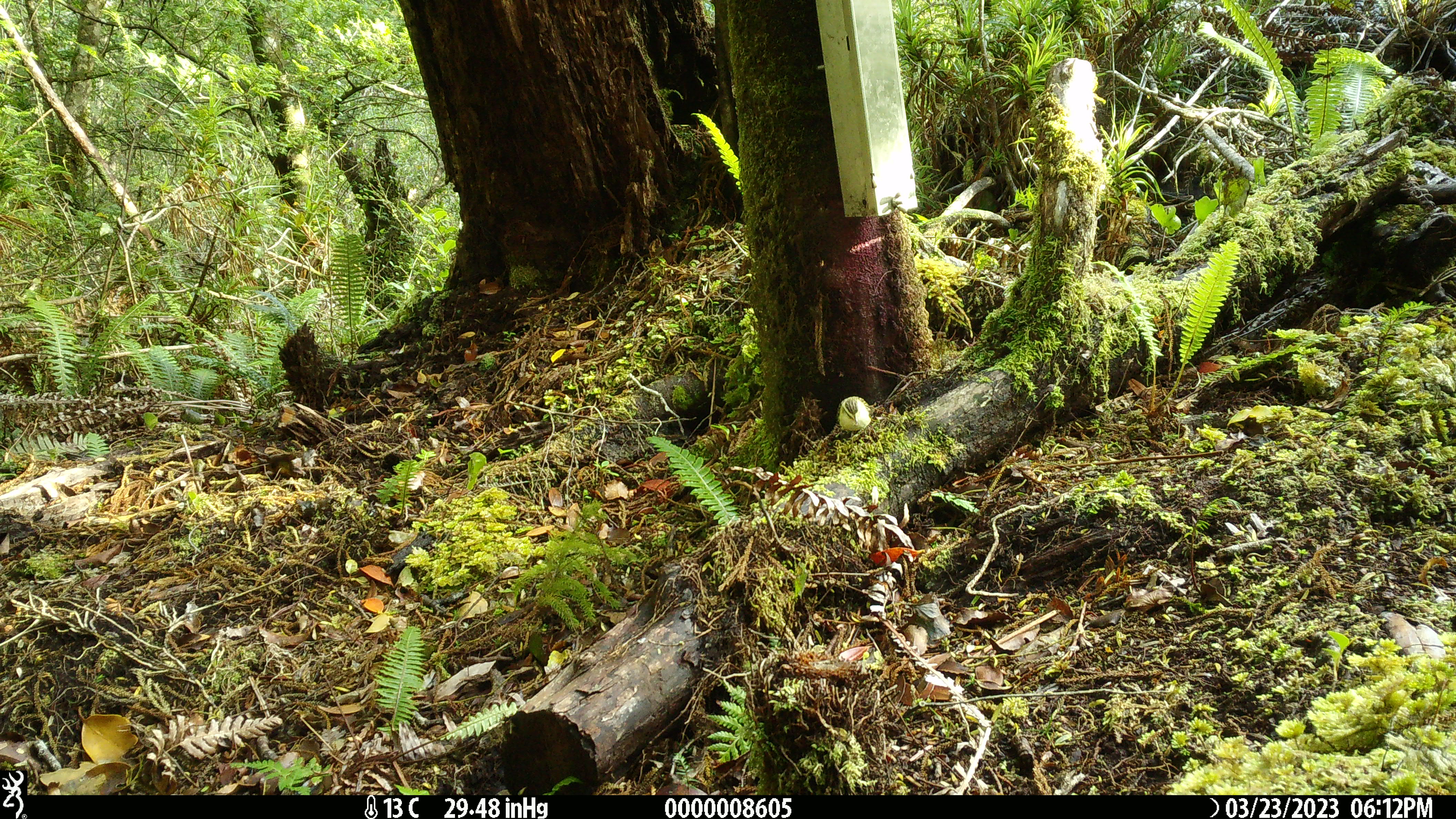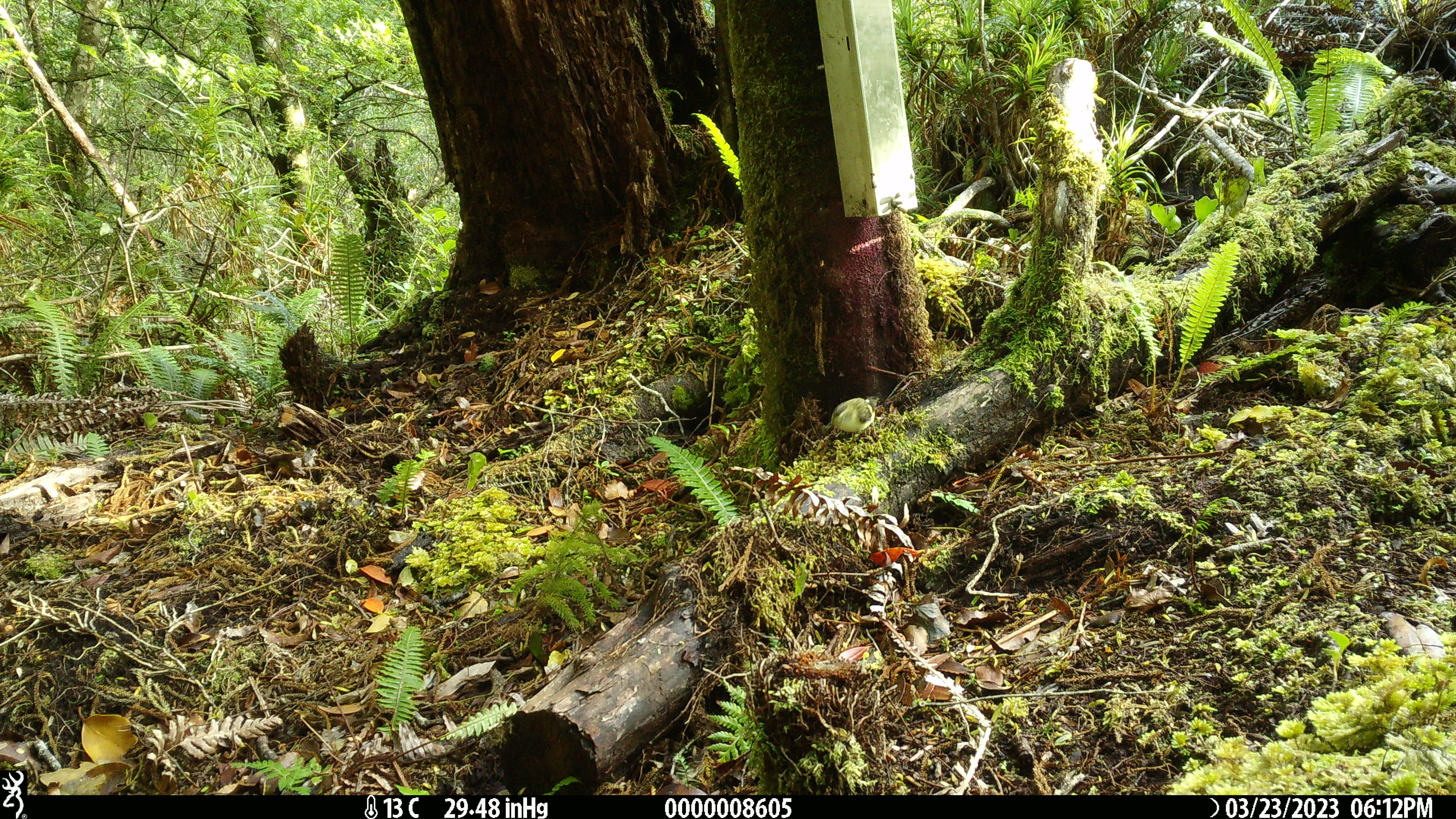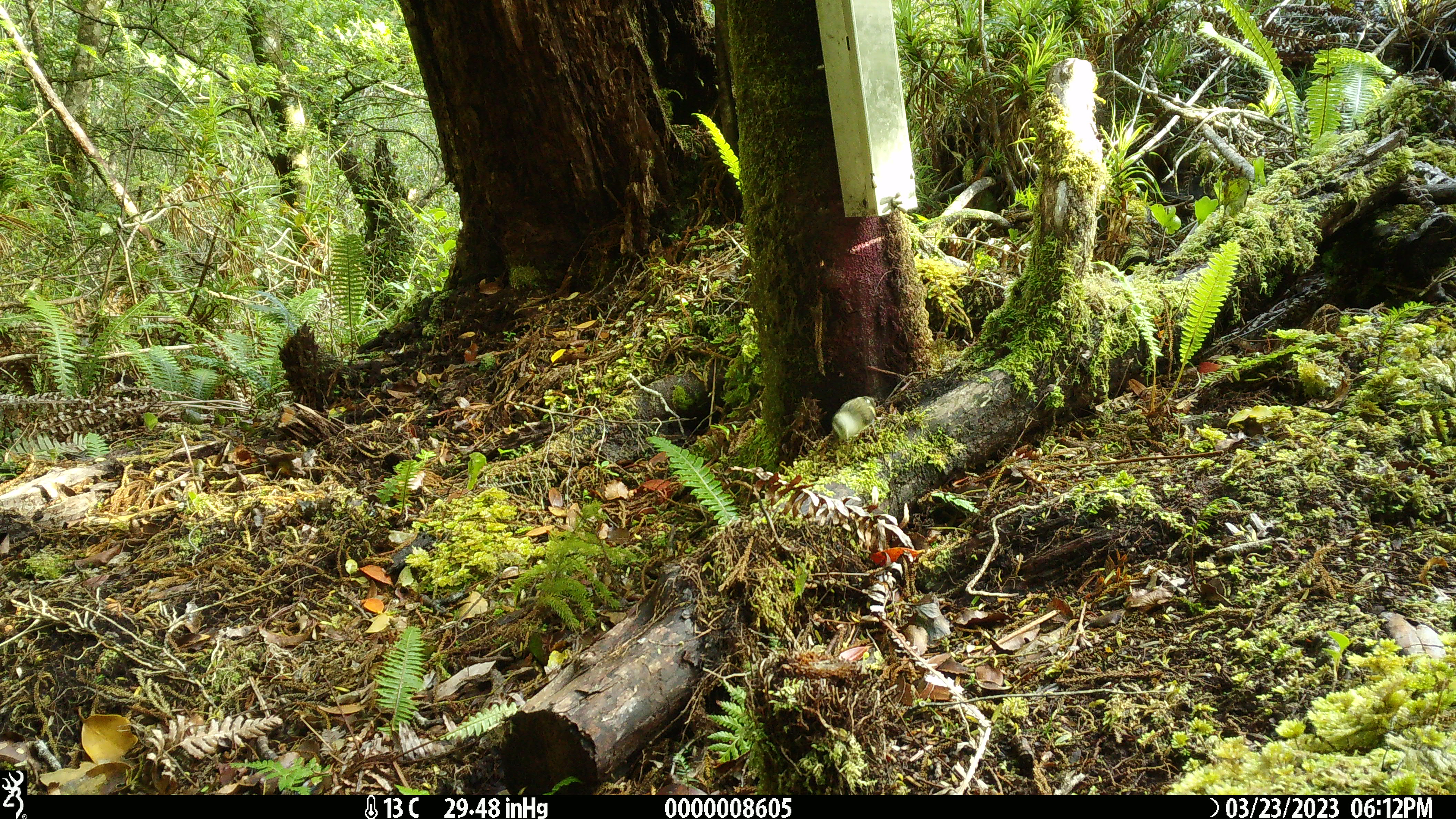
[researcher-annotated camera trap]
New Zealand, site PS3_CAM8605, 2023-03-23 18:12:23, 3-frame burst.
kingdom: Animalia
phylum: Chordata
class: Aves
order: Passeriformes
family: Acanthisittidae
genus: Acanthisitta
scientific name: Acanthisitta chloris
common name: rifleman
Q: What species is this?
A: Rifleman (Acanthisitta chloris).